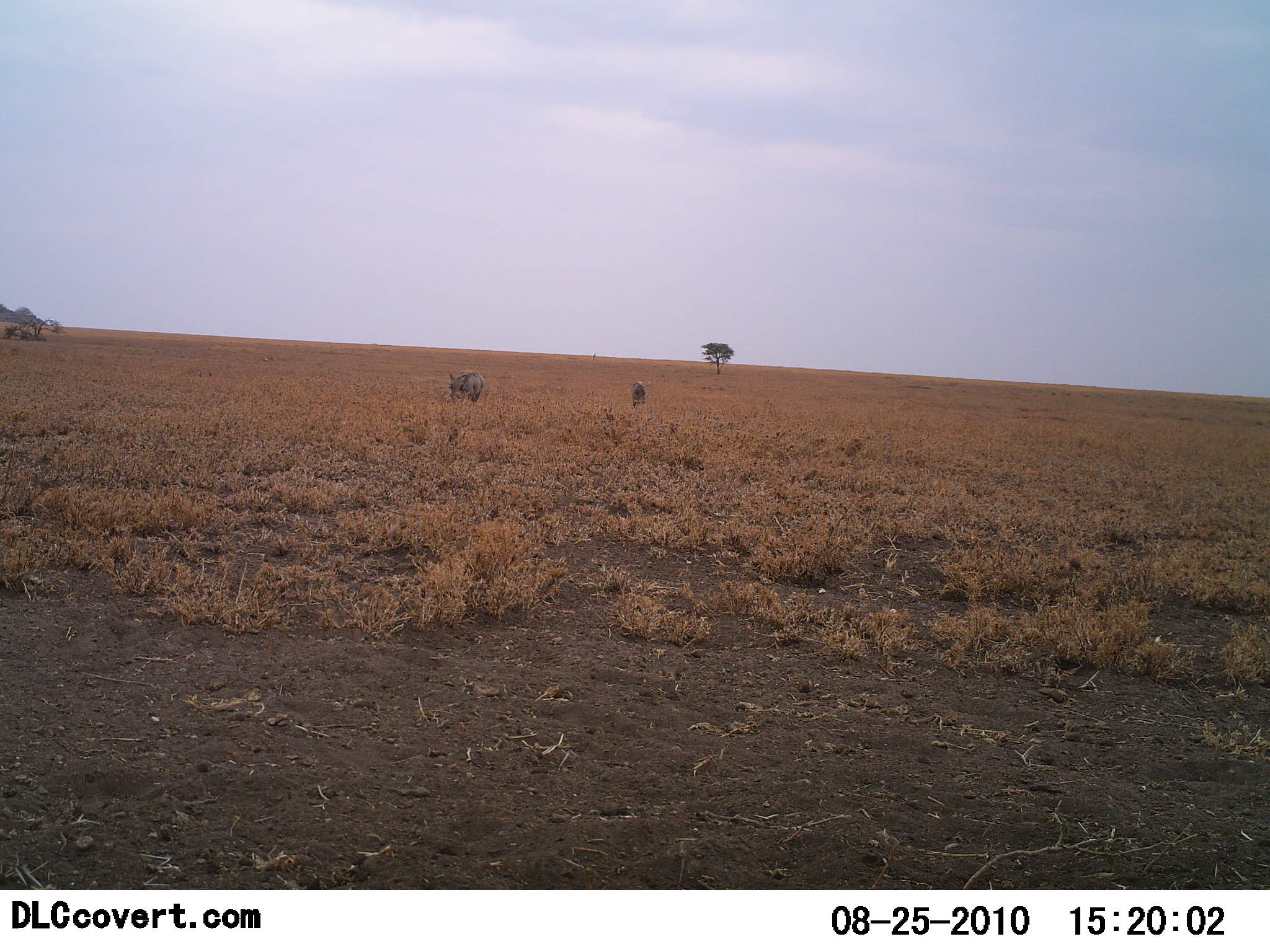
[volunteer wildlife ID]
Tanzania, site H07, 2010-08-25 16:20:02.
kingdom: Animalia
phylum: Chordata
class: Mammalia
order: Artiodactyla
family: Suidae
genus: Phacochoerus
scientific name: Phacochoerus africanus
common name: warthog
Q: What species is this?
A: Warthog (Phacochoerus africanus).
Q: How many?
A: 2.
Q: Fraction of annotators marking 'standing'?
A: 33%.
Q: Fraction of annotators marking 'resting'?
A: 0%.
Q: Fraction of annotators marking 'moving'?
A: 50%.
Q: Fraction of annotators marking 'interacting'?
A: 0%.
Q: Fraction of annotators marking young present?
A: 0%.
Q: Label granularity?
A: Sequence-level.